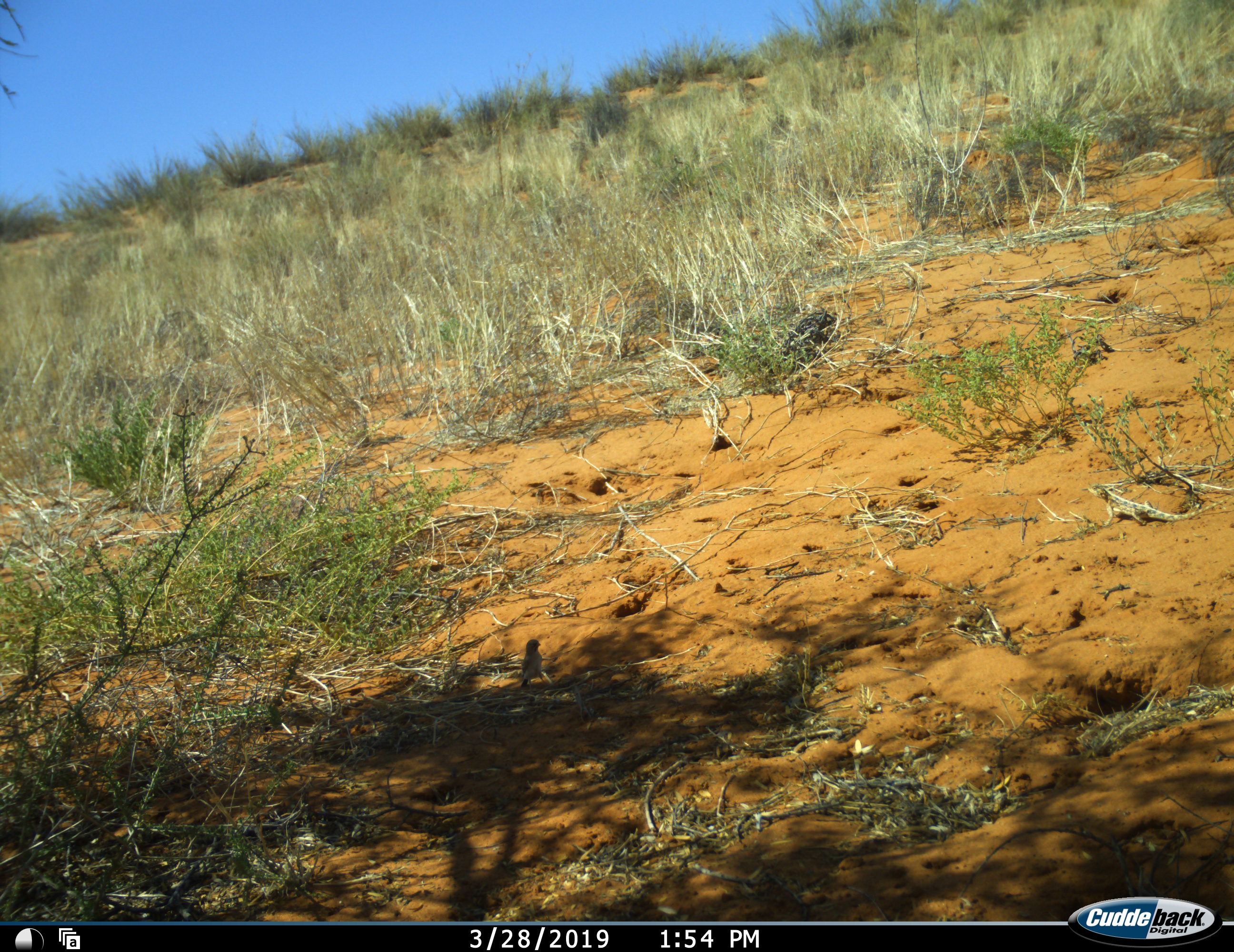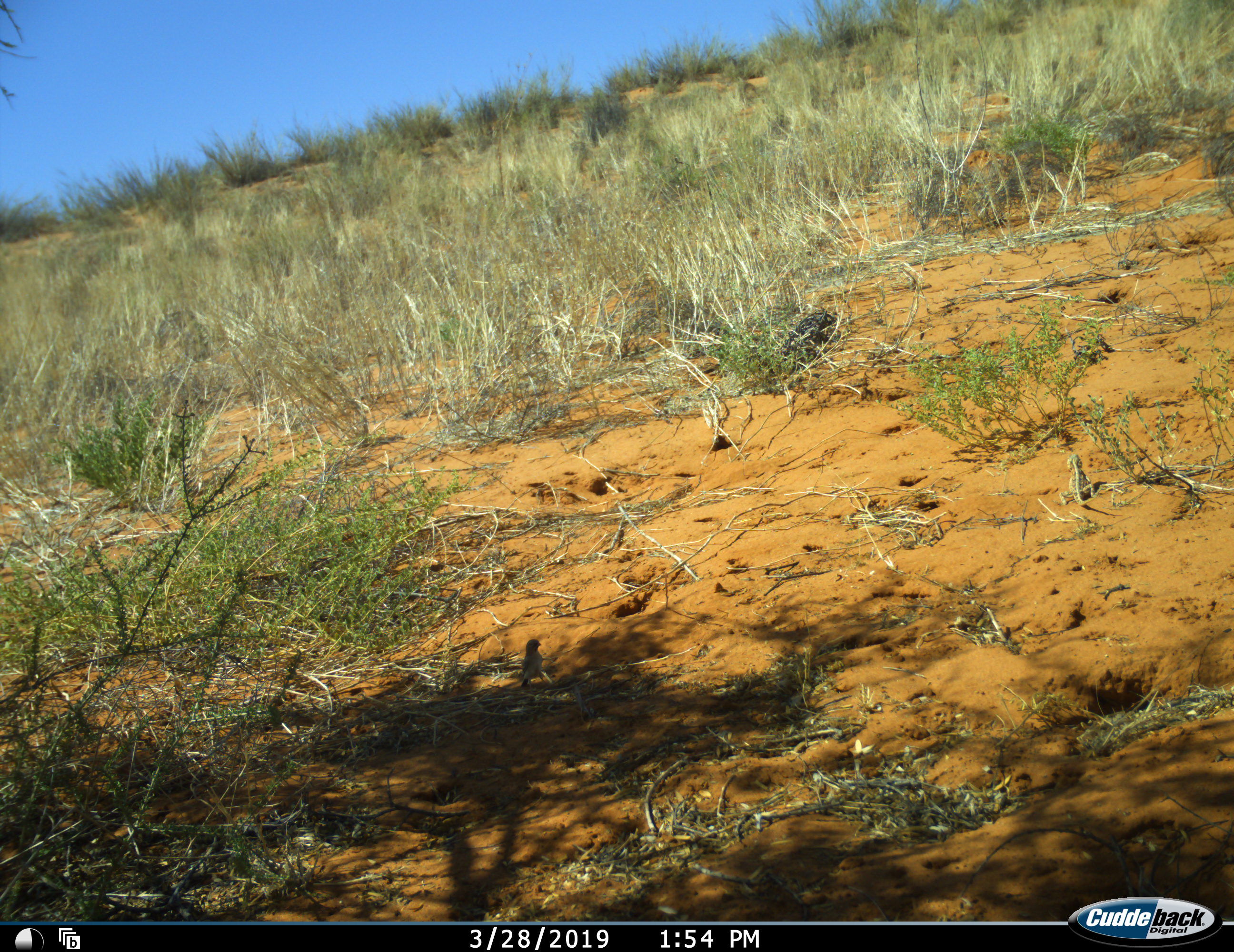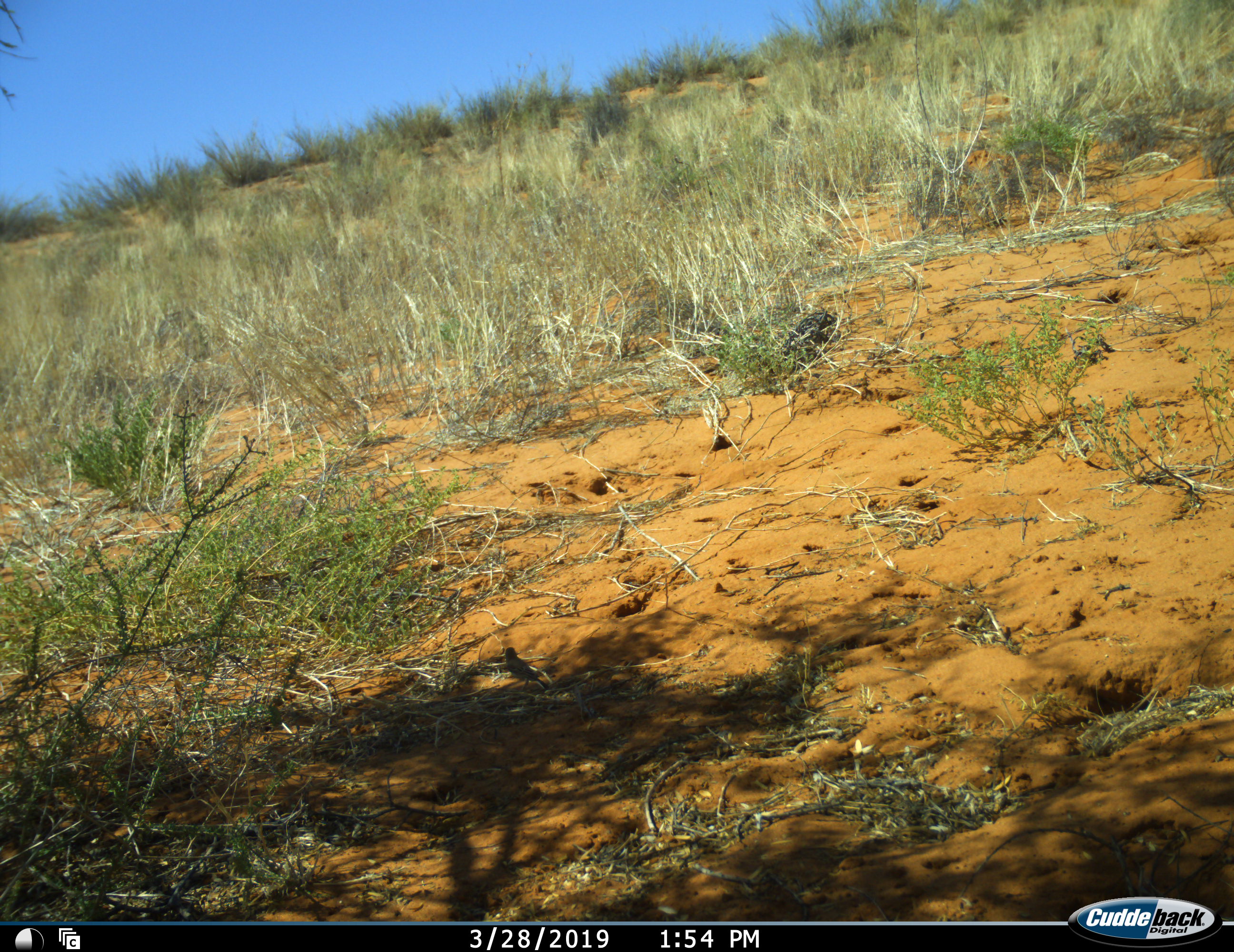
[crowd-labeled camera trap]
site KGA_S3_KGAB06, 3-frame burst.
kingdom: Animalia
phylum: Chordata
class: Aves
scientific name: Aves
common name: bird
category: birdother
Birdother (bird) (Aves), count 1. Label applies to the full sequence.